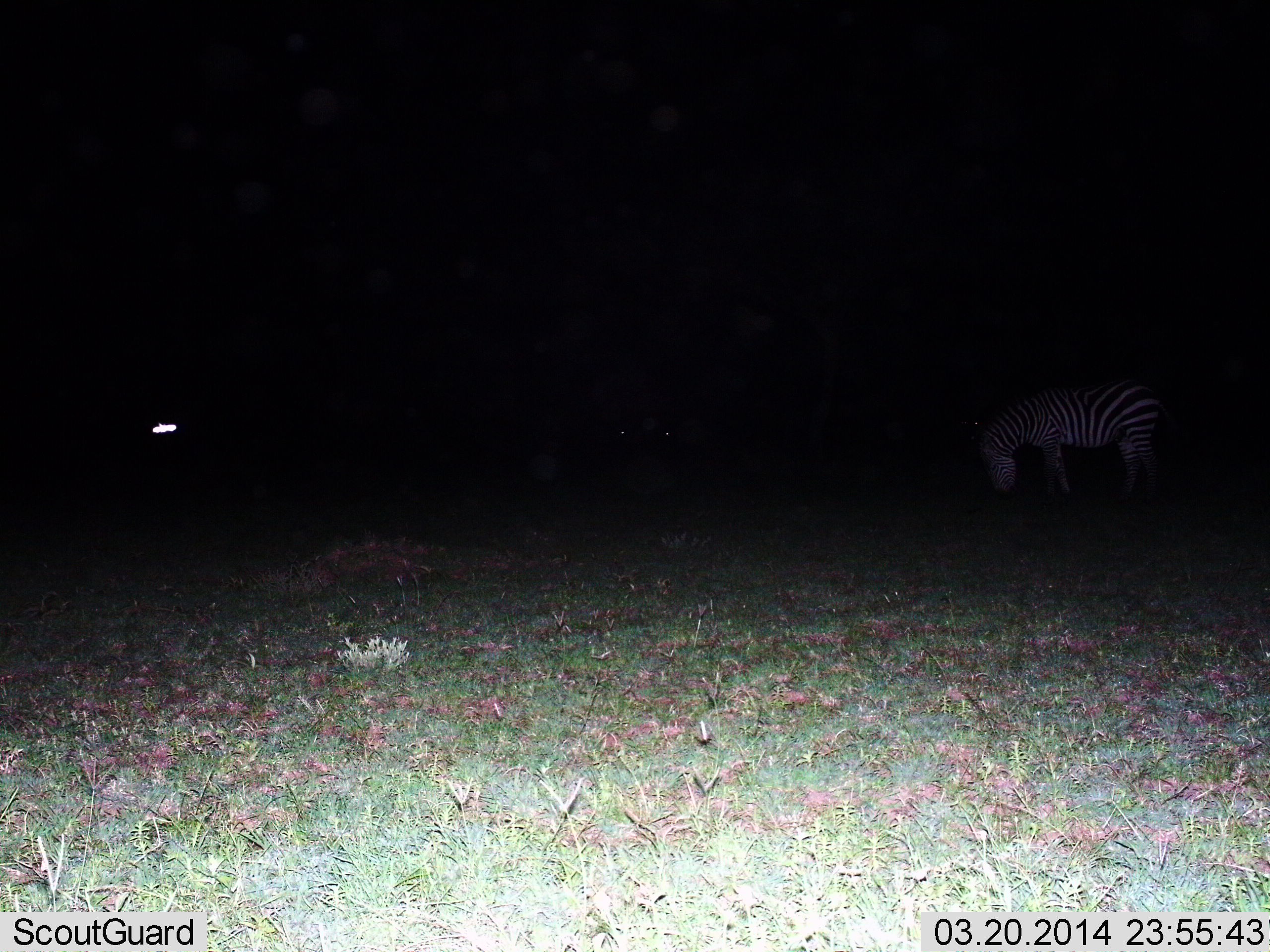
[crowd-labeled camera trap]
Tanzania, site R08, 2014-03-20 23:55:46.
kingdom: Animalia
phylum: Chordata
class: Mammalia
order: Perissodactyla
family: Equidae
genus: Equus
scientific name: Equus quagga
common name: plains zebra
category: zebra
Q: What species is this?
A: Zebra (plains zebra) (Equus quagga).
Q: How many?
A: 1.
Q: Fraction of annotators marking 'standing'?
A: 40%.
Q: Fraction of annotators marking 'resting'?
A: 0%.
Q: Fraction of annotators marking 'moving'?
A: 0%.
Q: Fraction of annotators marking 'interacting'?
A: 0%.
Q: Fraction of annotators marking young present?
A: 0%.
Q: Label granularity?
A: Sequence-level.